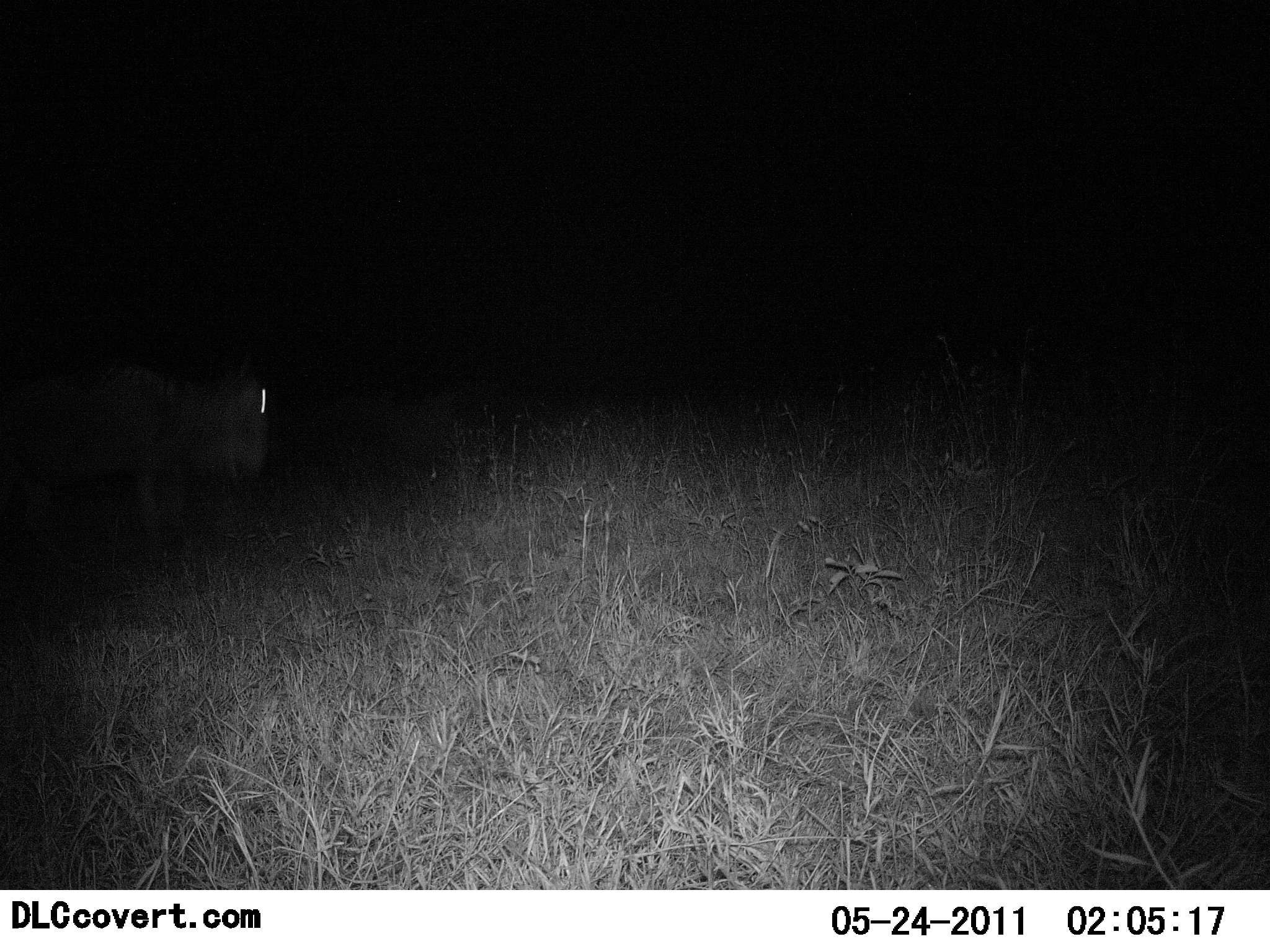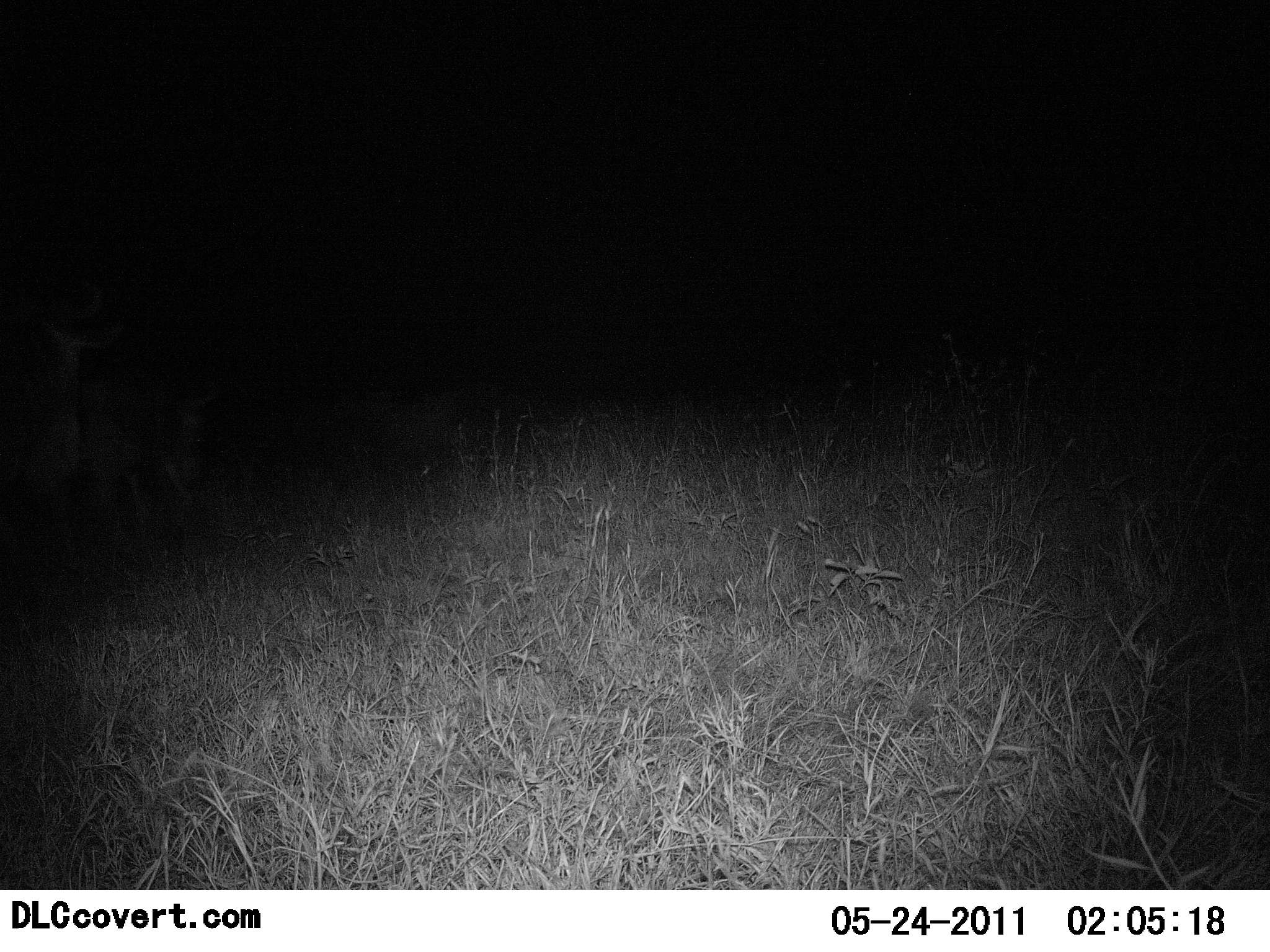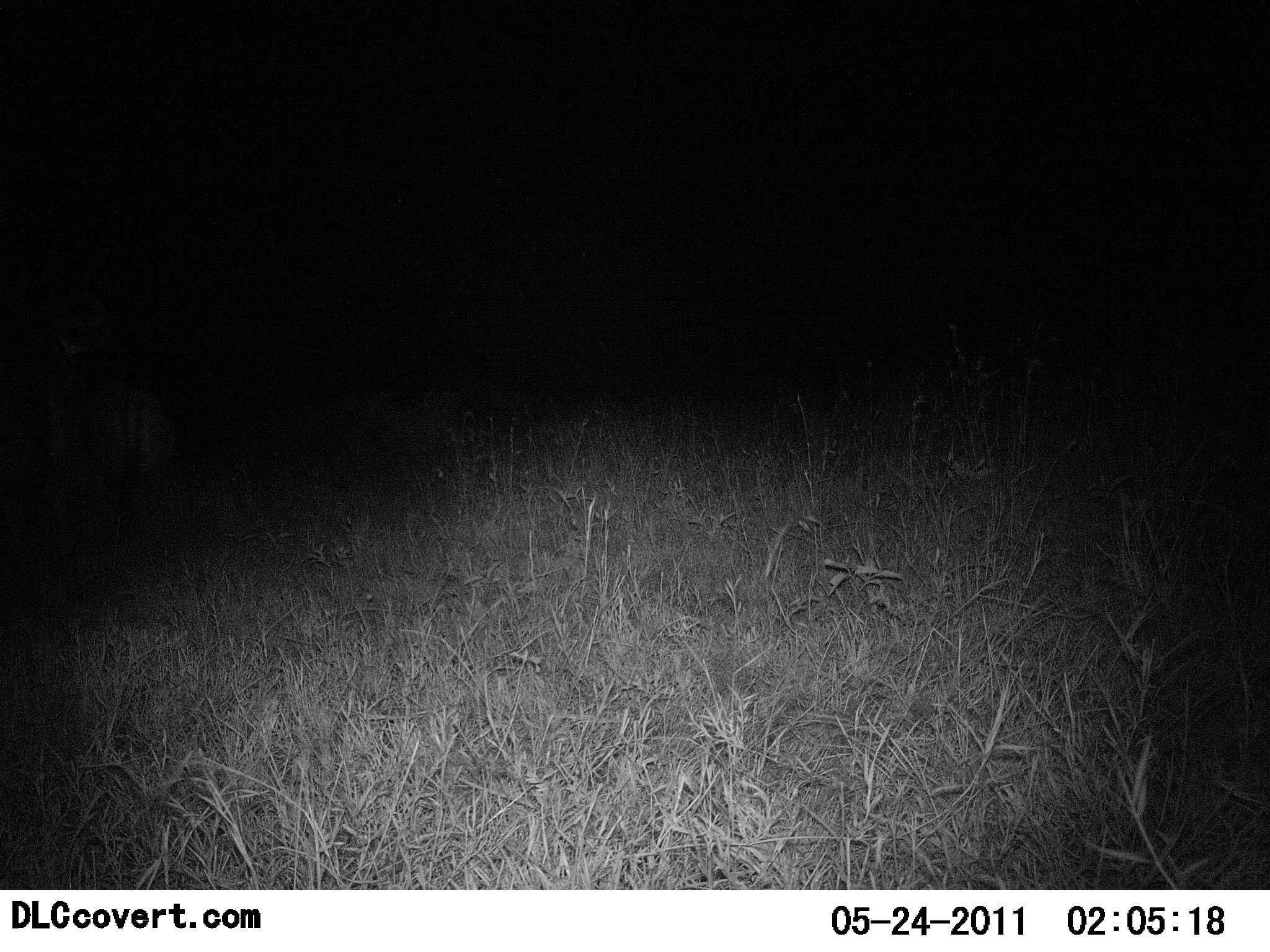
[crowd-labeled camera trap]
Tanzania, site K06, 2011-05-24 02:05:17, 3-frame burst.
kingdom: Animalia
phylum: Chordata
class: Mammalia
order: Artiodactyla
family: Bovidae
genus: Connochaetes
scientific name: Connochaetes taurinus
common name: blue wildebeest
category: wildebeest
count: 1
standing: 27%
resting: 0%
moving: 82%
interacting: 0%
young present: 9%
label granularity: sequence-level